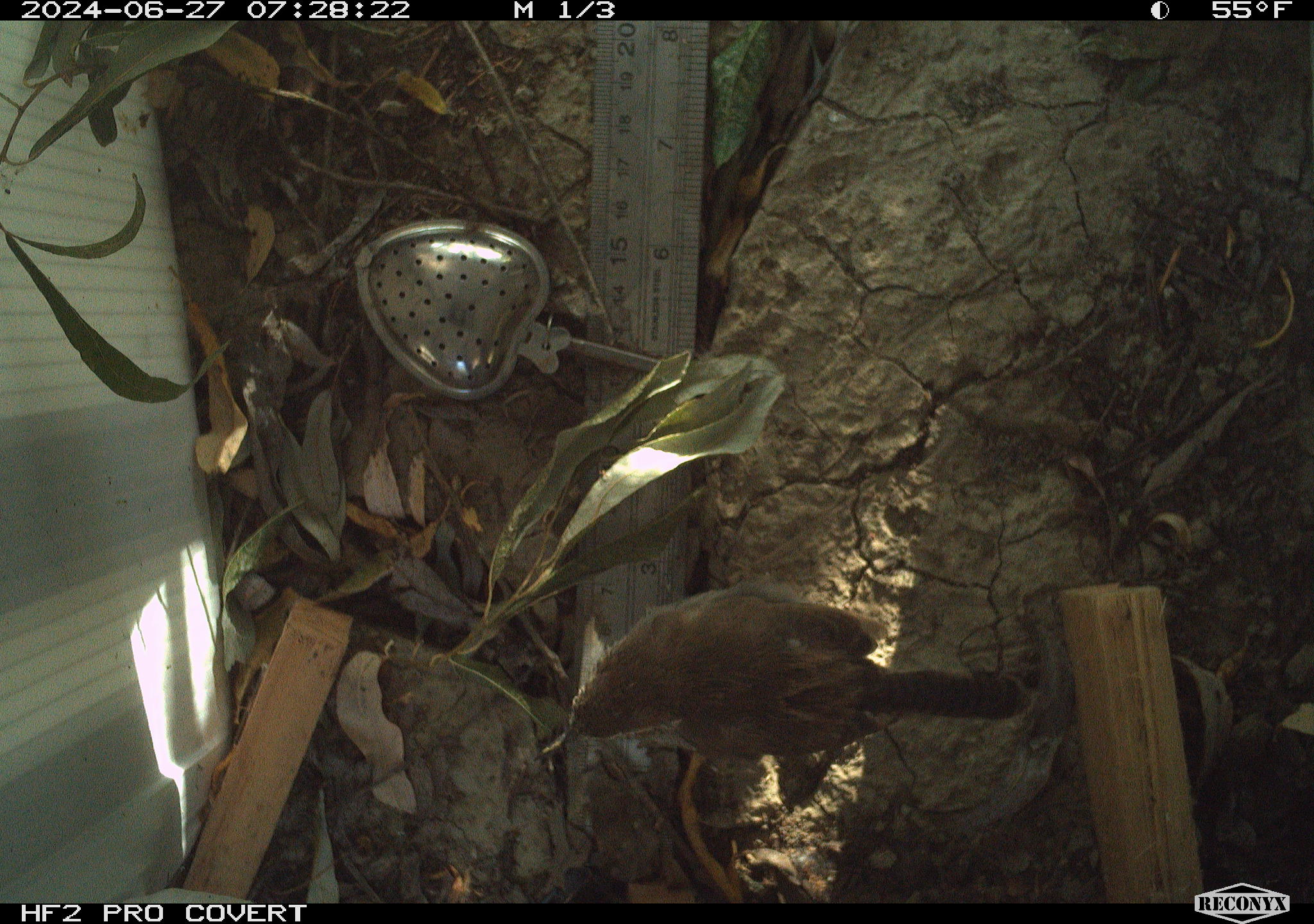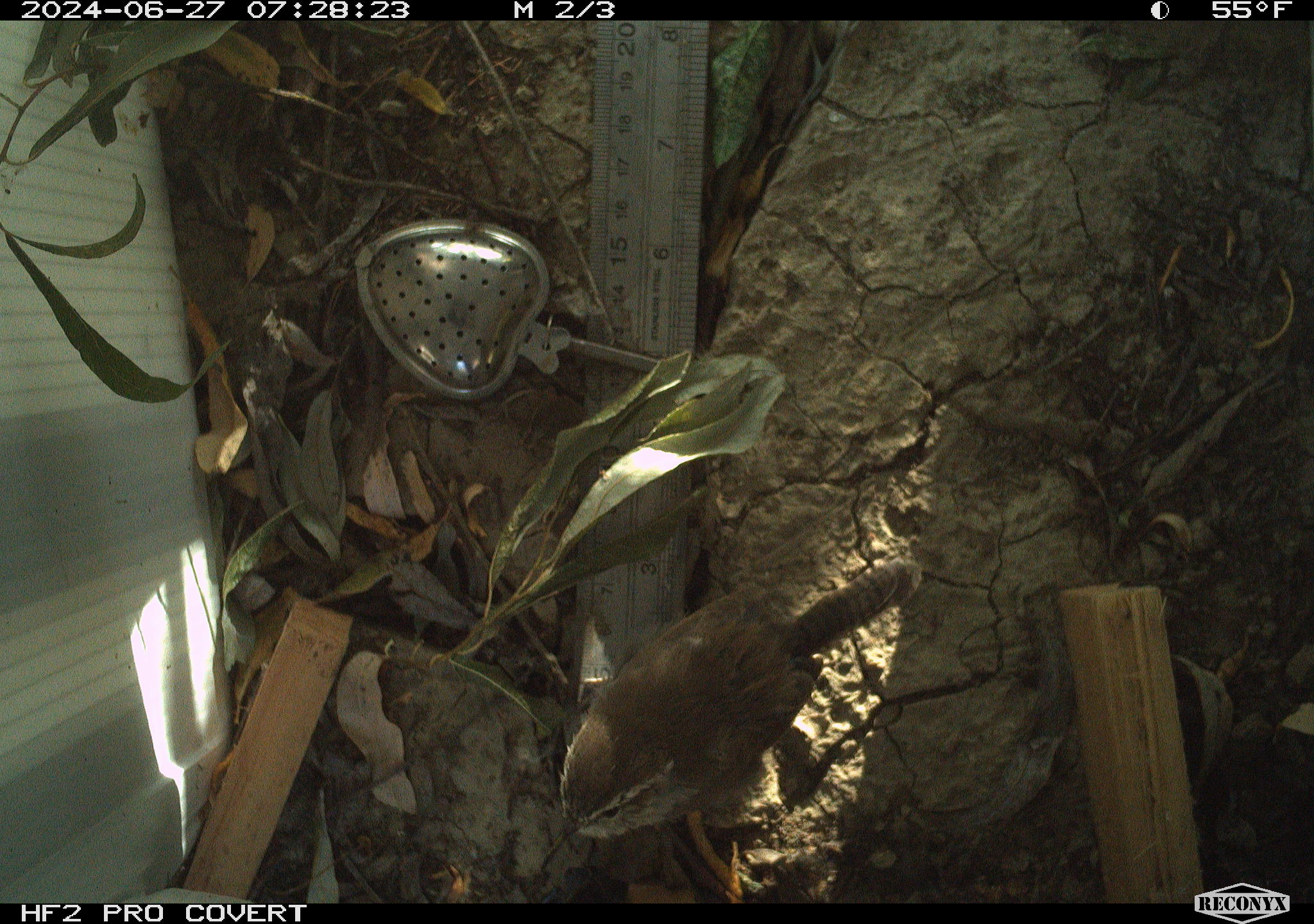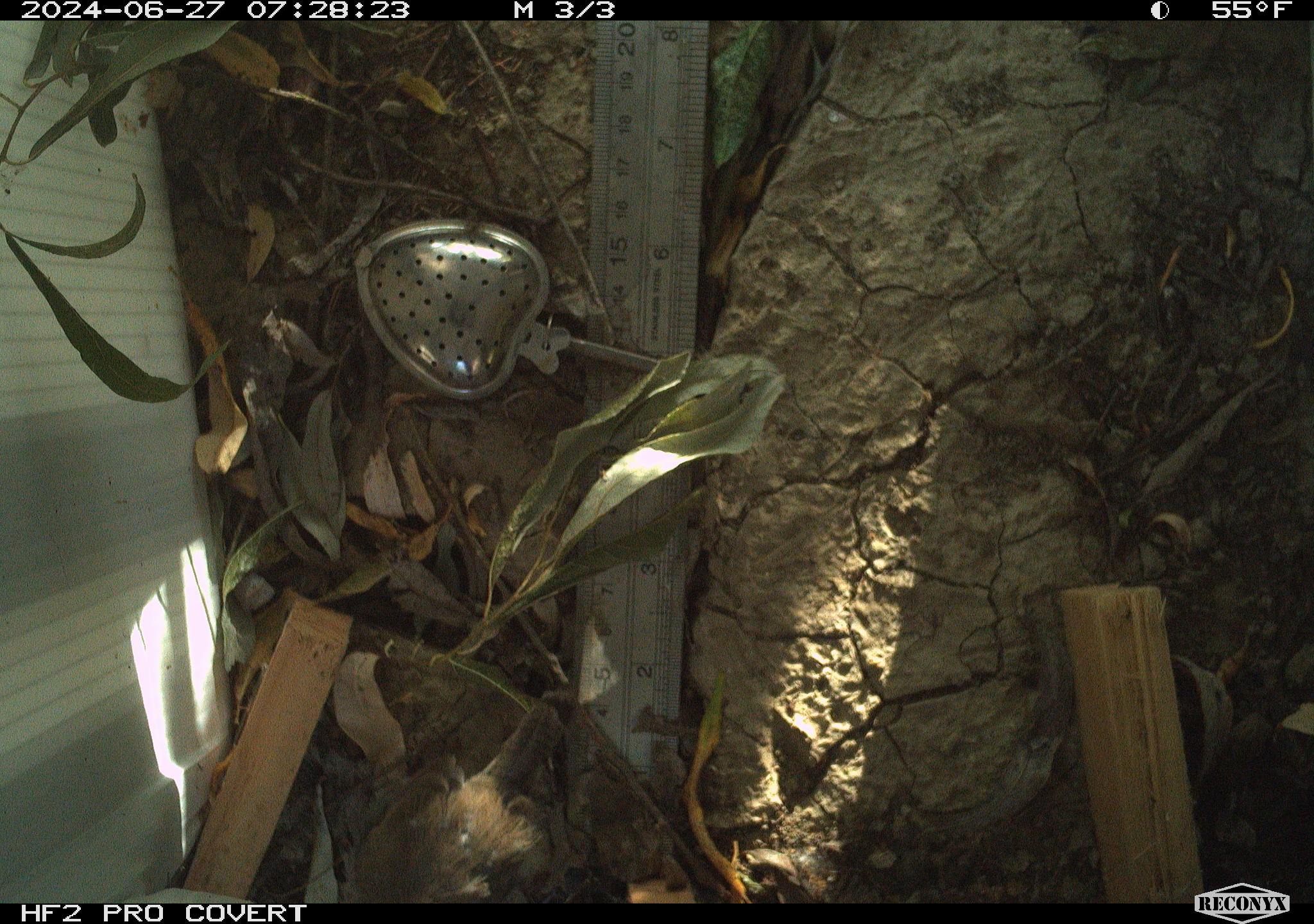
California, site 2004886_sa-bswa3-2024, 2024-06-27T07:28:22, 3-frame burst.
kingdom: Animalia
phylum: Chordata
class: Aves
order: Passeriformes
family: Troglodytidae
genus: Thryomanes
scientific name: Thryomanes bewickii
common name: bewick's wren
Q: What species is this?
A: Bewick's wren (Thryomanes bewickii).